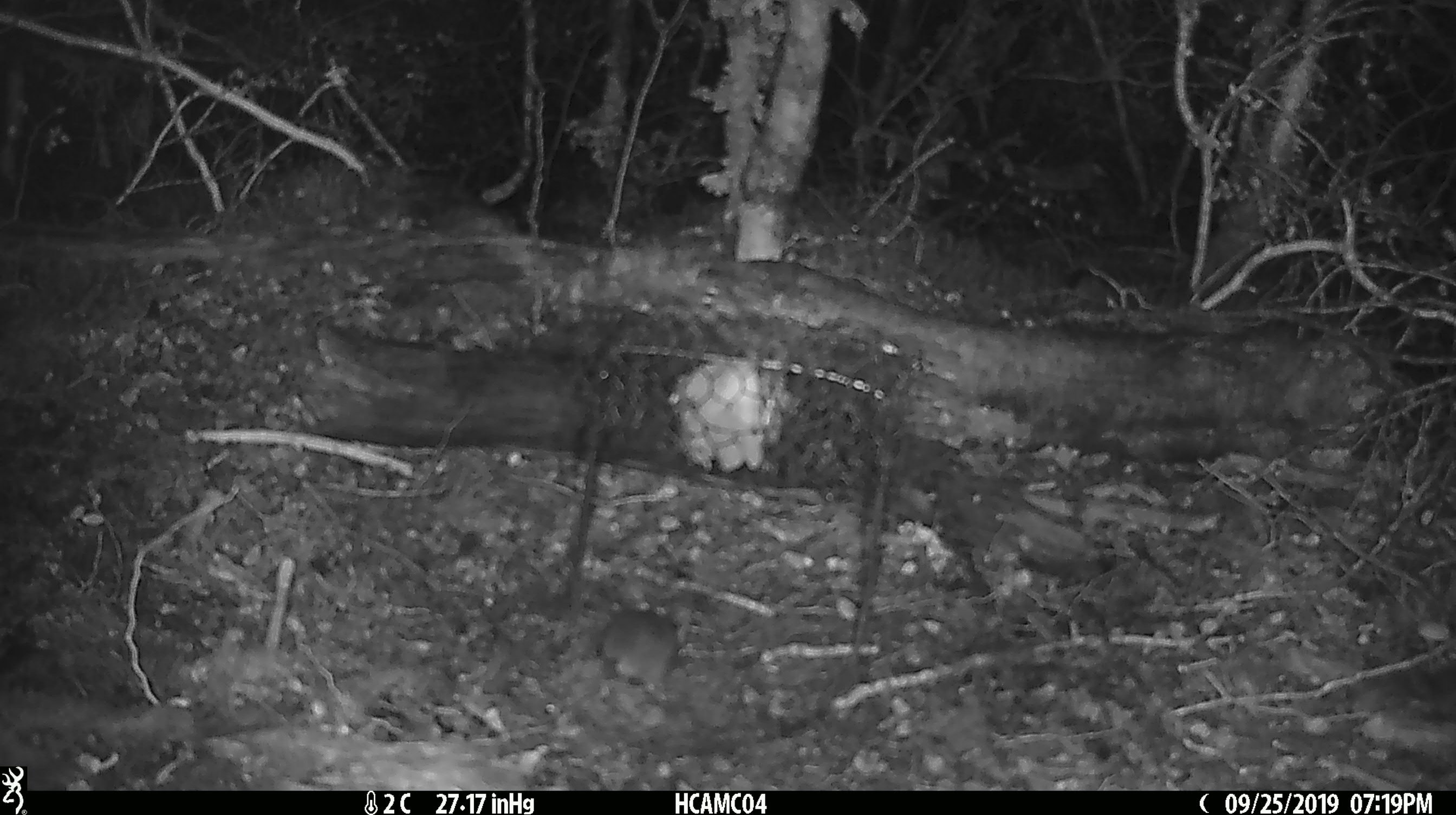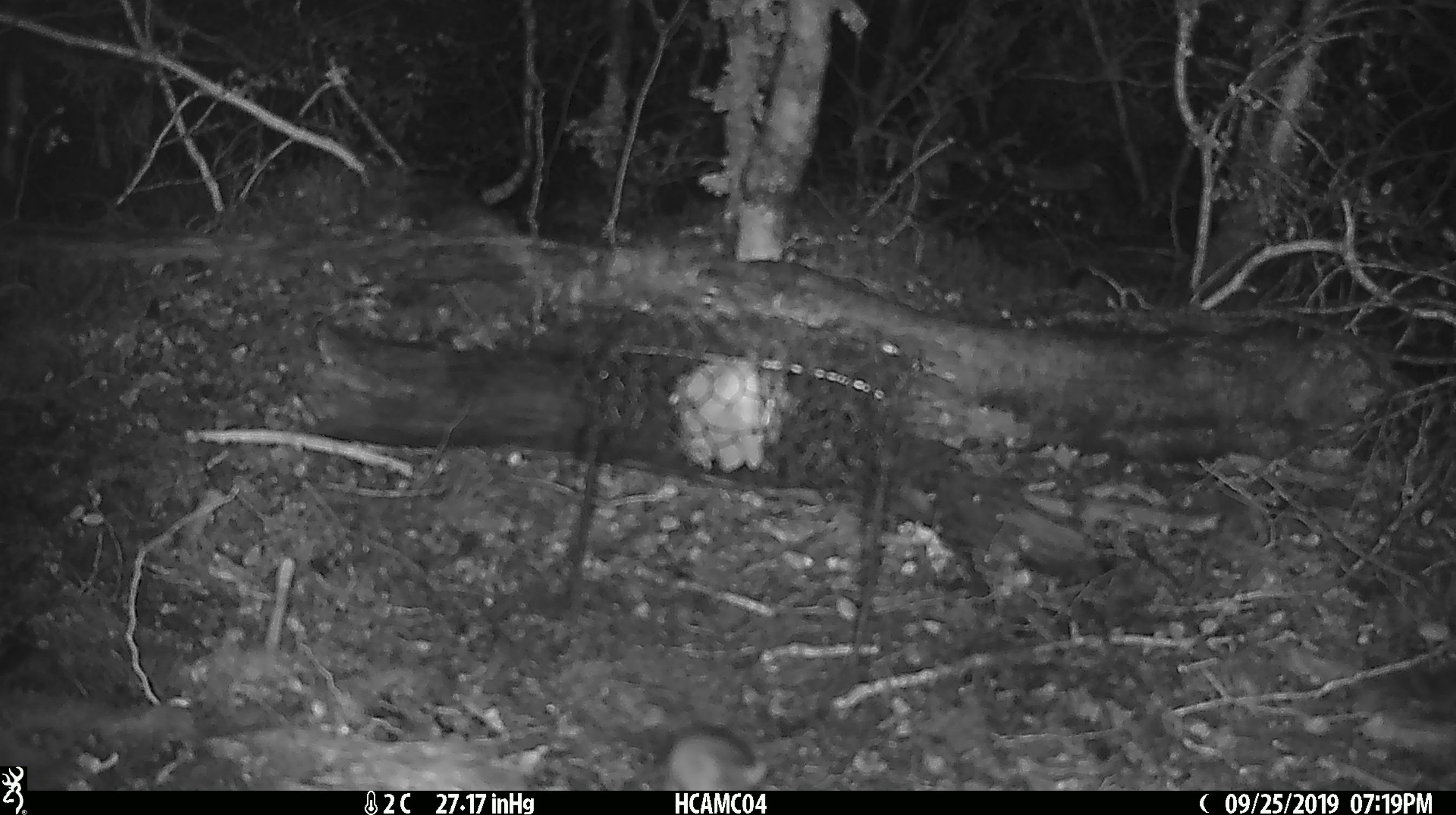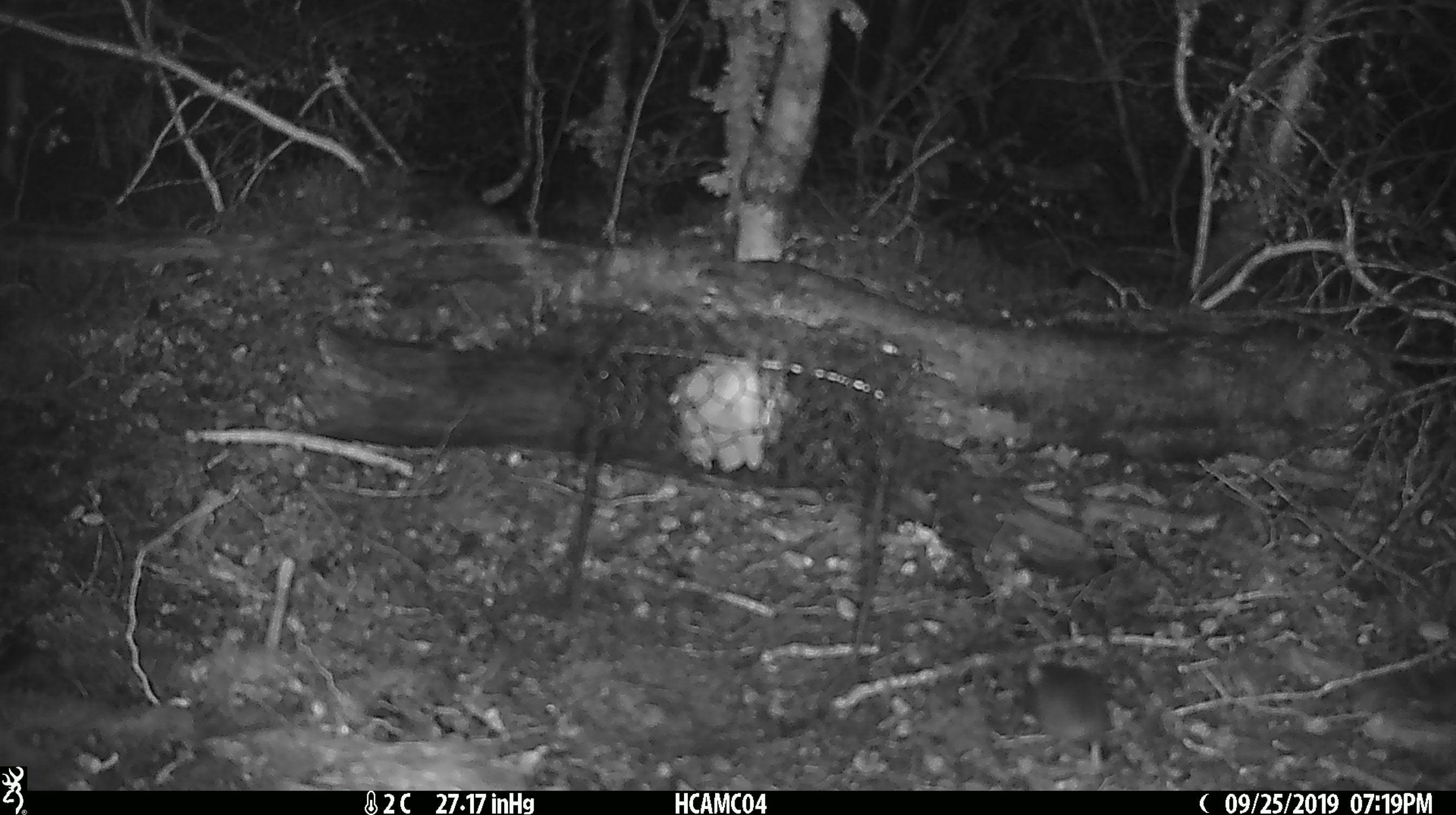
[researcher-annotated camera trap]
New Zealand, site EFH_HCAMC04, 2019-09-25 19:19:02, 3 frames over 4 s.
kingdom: Animalia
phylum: Chordata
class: Mammalia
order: Rodentia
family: Muridae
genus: Mus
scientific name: Mus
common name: mouse